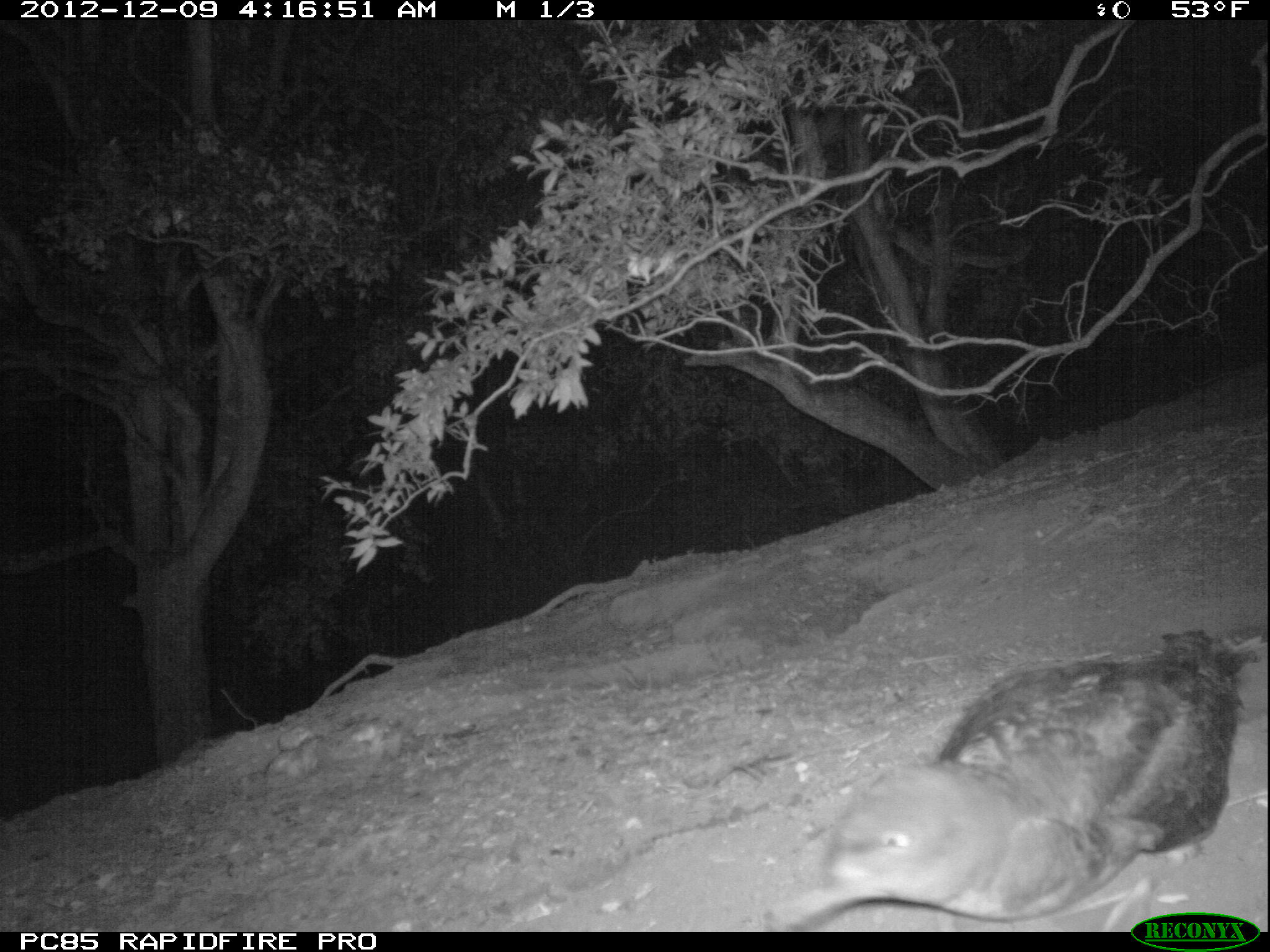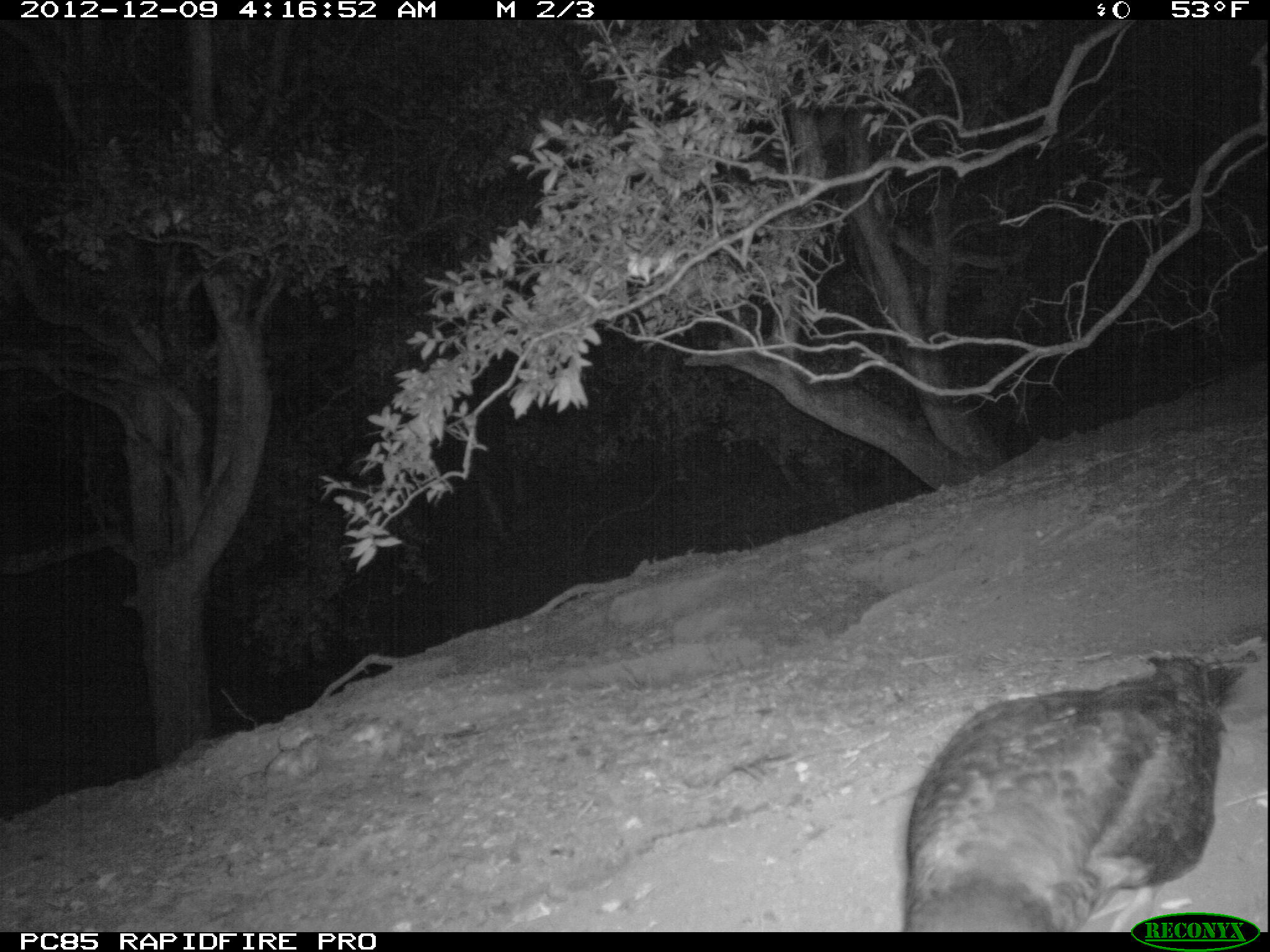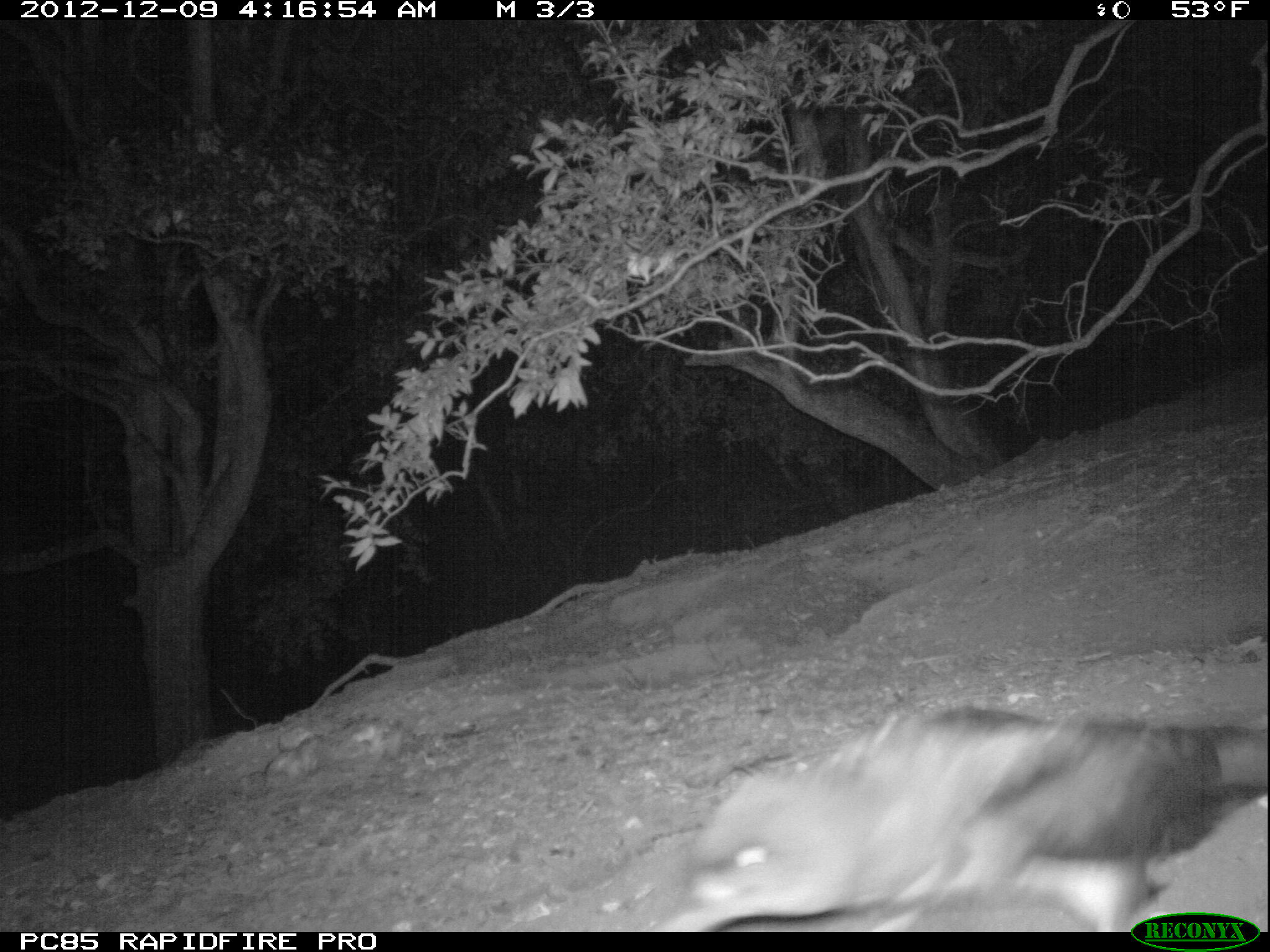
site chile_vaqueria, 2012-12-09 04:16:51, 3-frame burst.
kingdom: Animalia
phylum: Chordata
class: Aves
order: Procellariiformes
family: Procellariidae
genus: Calonectris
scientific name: Calonectris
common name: shearwater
Shearwater (Calonectris).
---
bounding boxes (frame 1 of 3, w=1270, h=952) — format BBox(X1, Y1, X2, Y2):
shearwater: BBox(779, 625, 1264, 931)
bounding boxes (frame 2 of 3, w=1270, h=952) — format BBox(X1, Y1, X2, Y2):
shearwater: BBox(899, 647, 1244, 932)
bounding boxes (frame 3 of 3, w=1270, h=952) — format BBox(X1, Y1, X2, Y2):
shearwater: BBox(647, 701, 1270, 933)